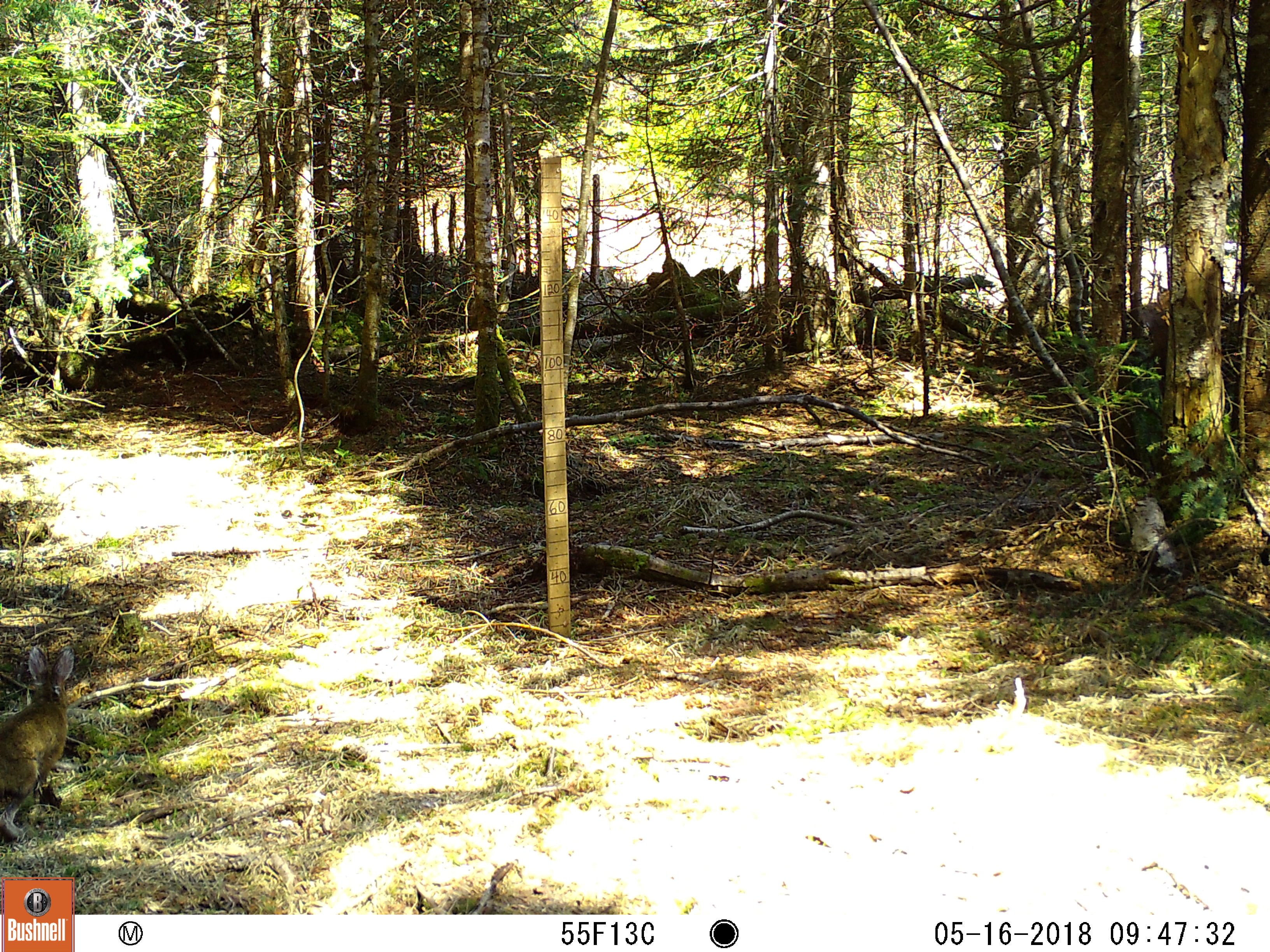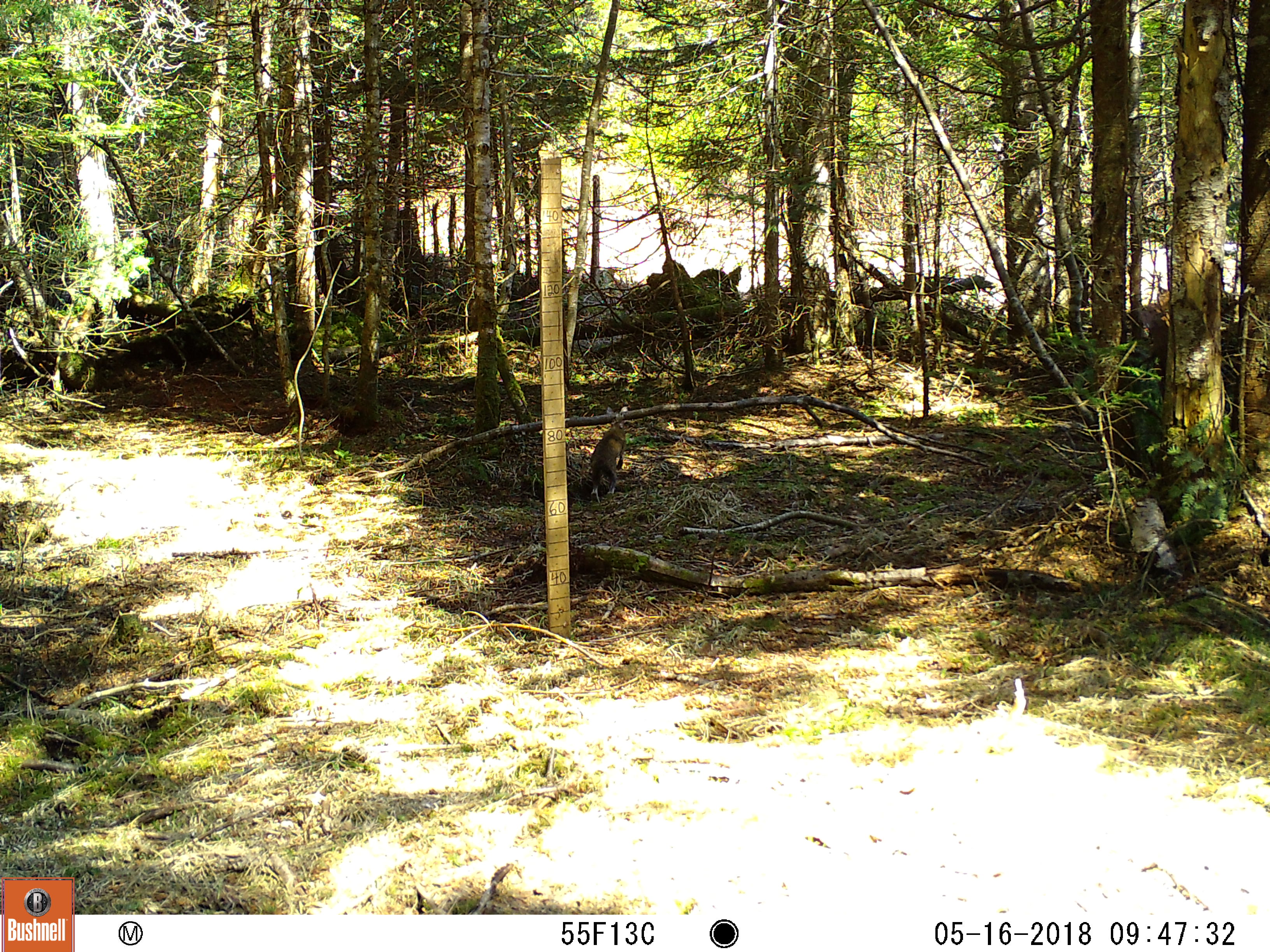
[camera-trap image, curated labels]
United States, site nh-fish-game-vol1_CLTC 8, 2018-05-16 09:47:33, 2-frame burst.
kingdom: Animalia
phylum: Chordata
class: Mammalia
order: Lagomorpha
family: Leporidae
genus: Lepus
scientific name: Lepus americanus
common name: snowshoe hare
Snowshoe hare (Lepus americanus).